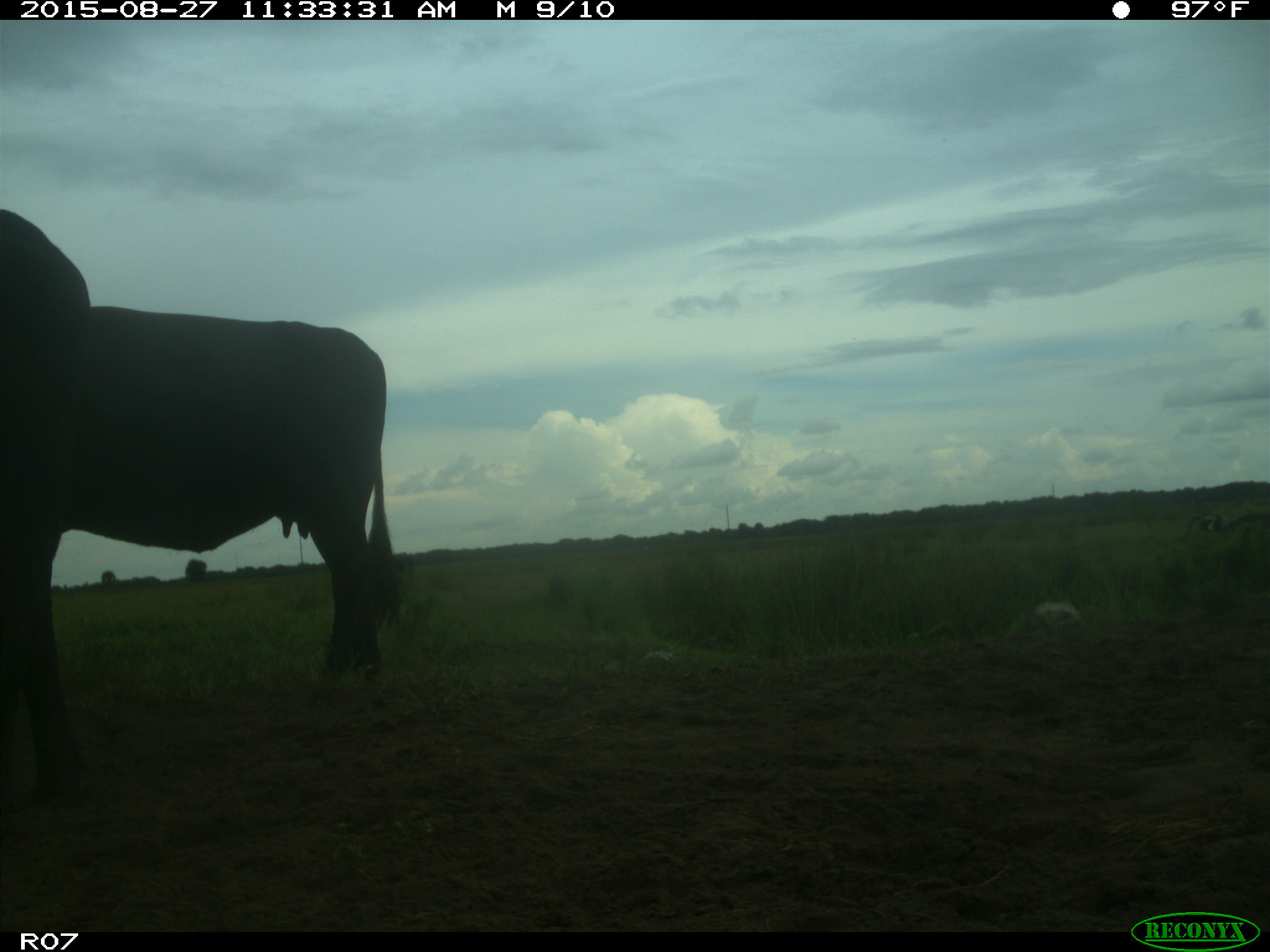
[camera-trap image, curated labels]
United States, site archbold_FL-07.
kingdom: Animalia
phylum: Chordata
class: Mammalia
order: Artiodactyla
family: Bovidae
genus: Bos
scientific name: Bos taurus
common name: domestic cow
Bos taurus (domestic cow).